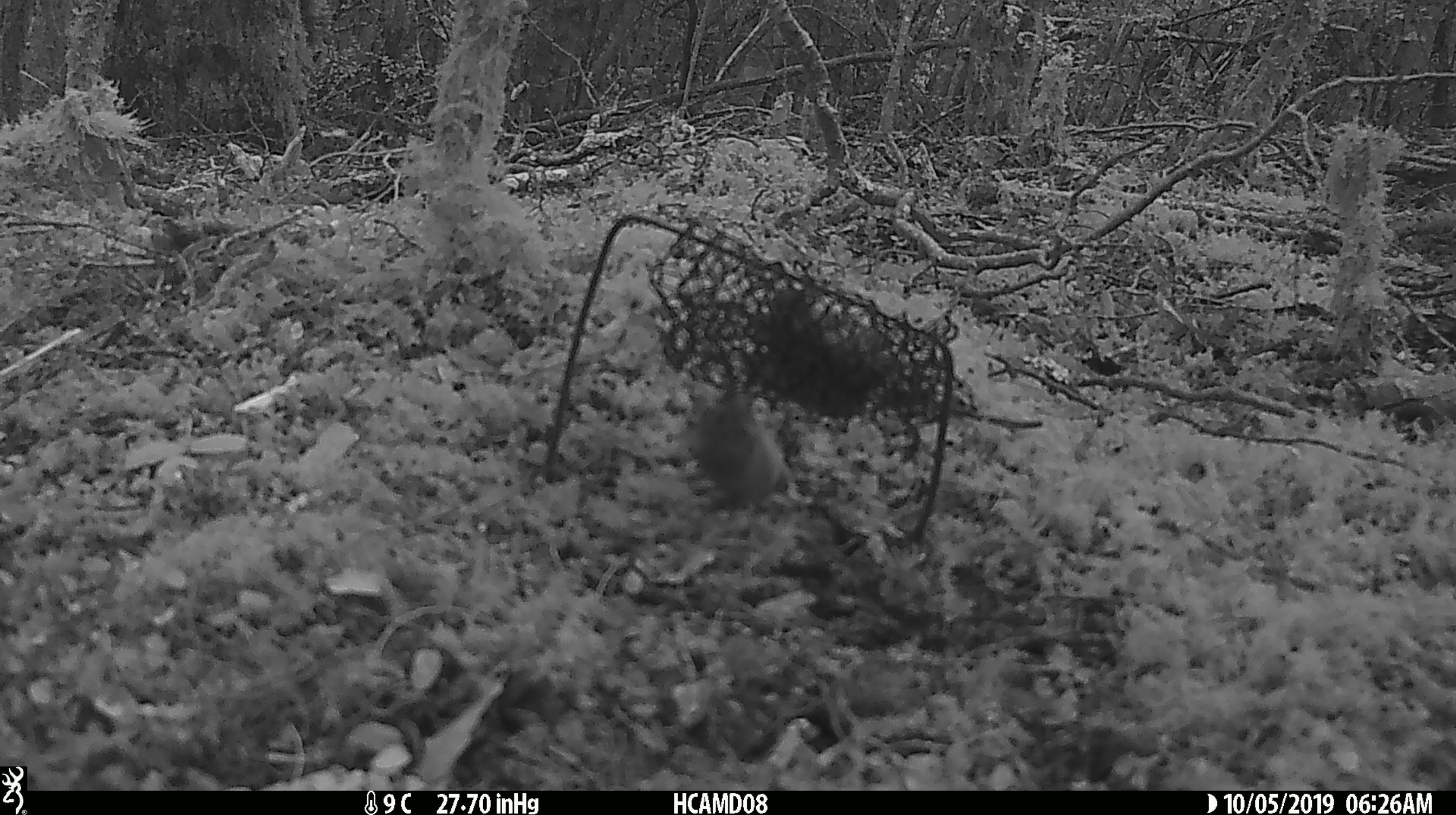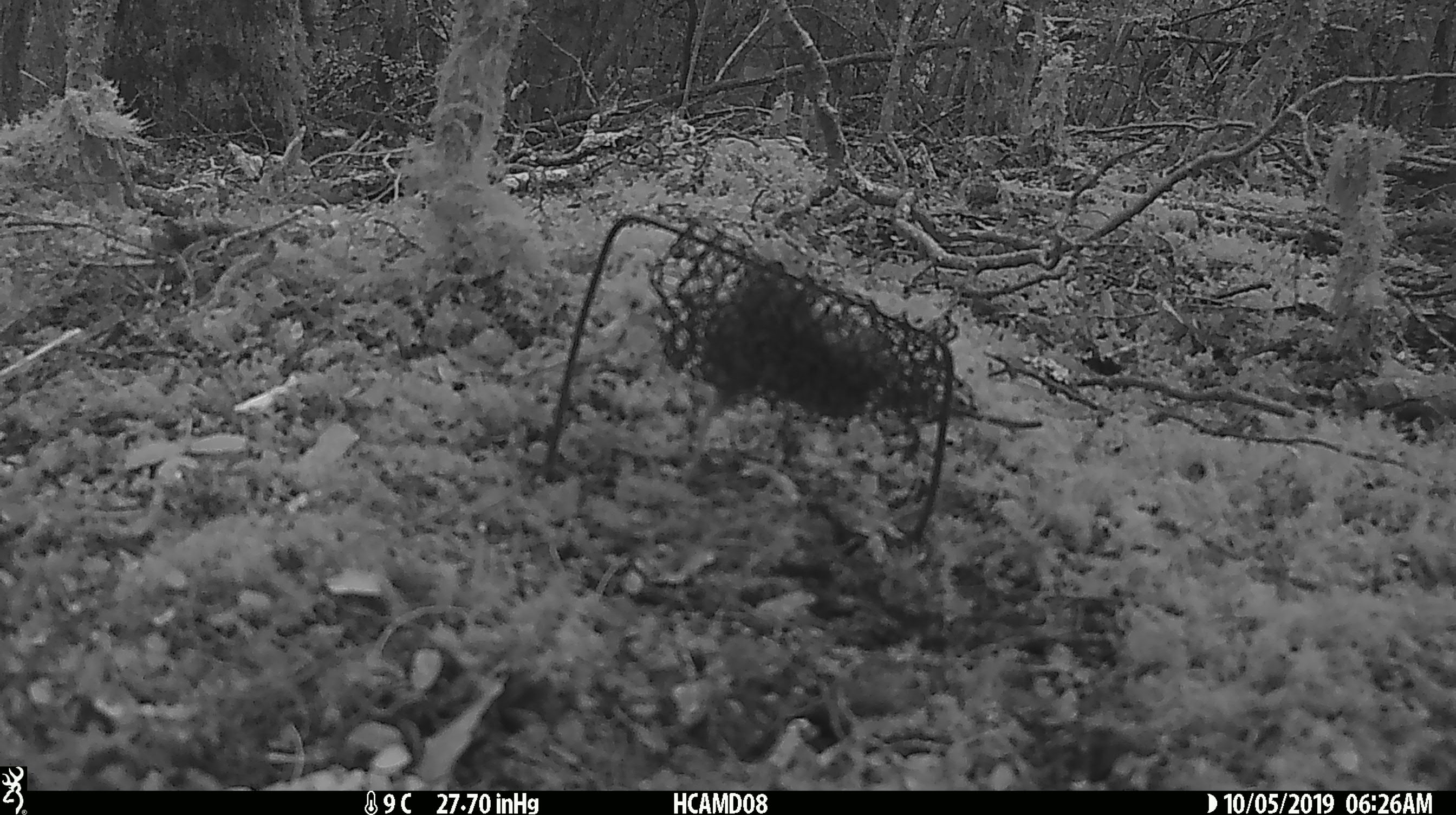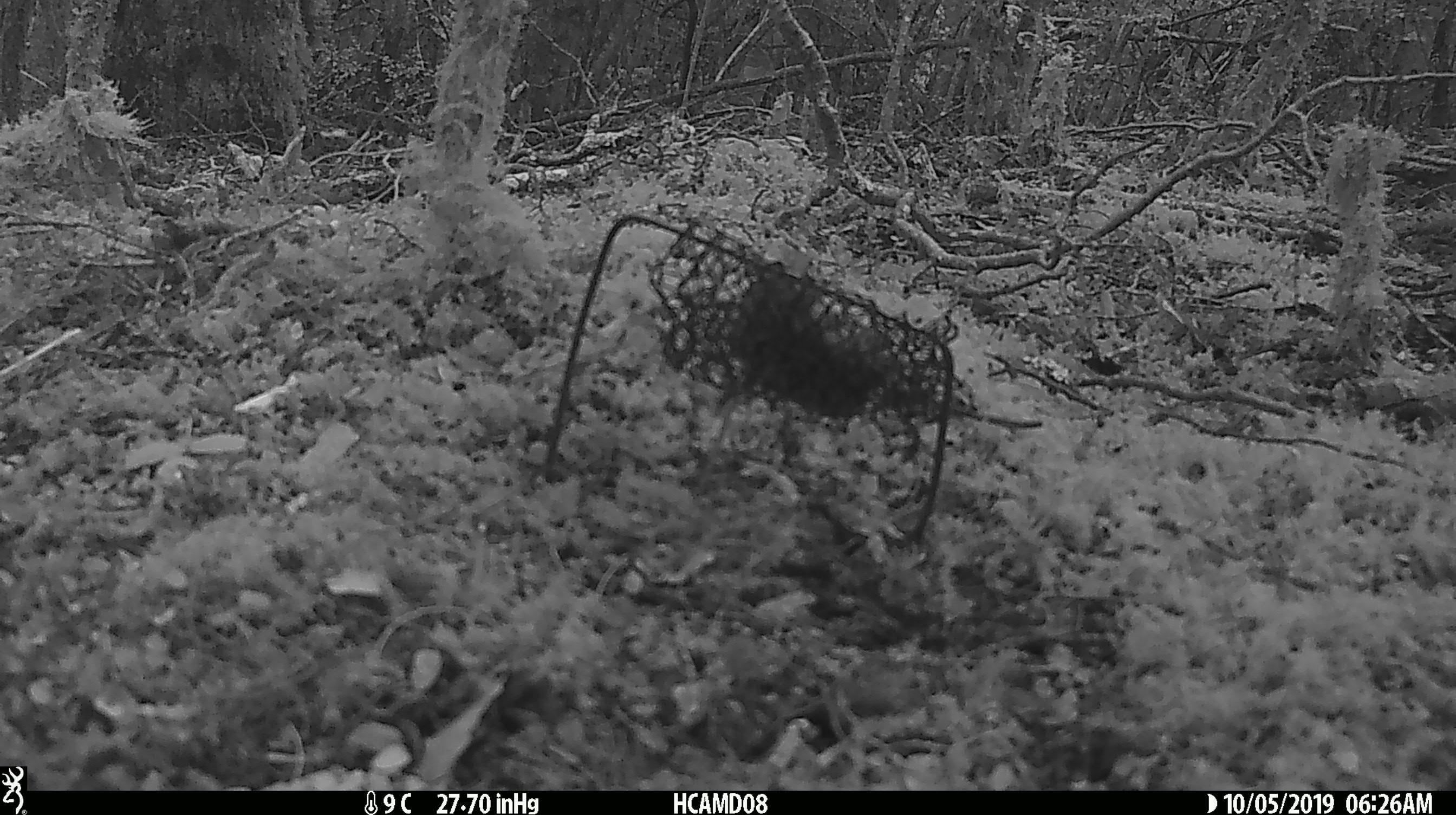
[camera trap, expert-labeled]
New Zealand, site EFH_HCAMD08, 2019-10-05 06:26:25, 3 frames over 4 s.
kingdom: Animalia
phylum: Chordata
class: Mammalia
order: Rodentia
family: Muridae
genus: Mus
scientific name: Mus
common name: mouse